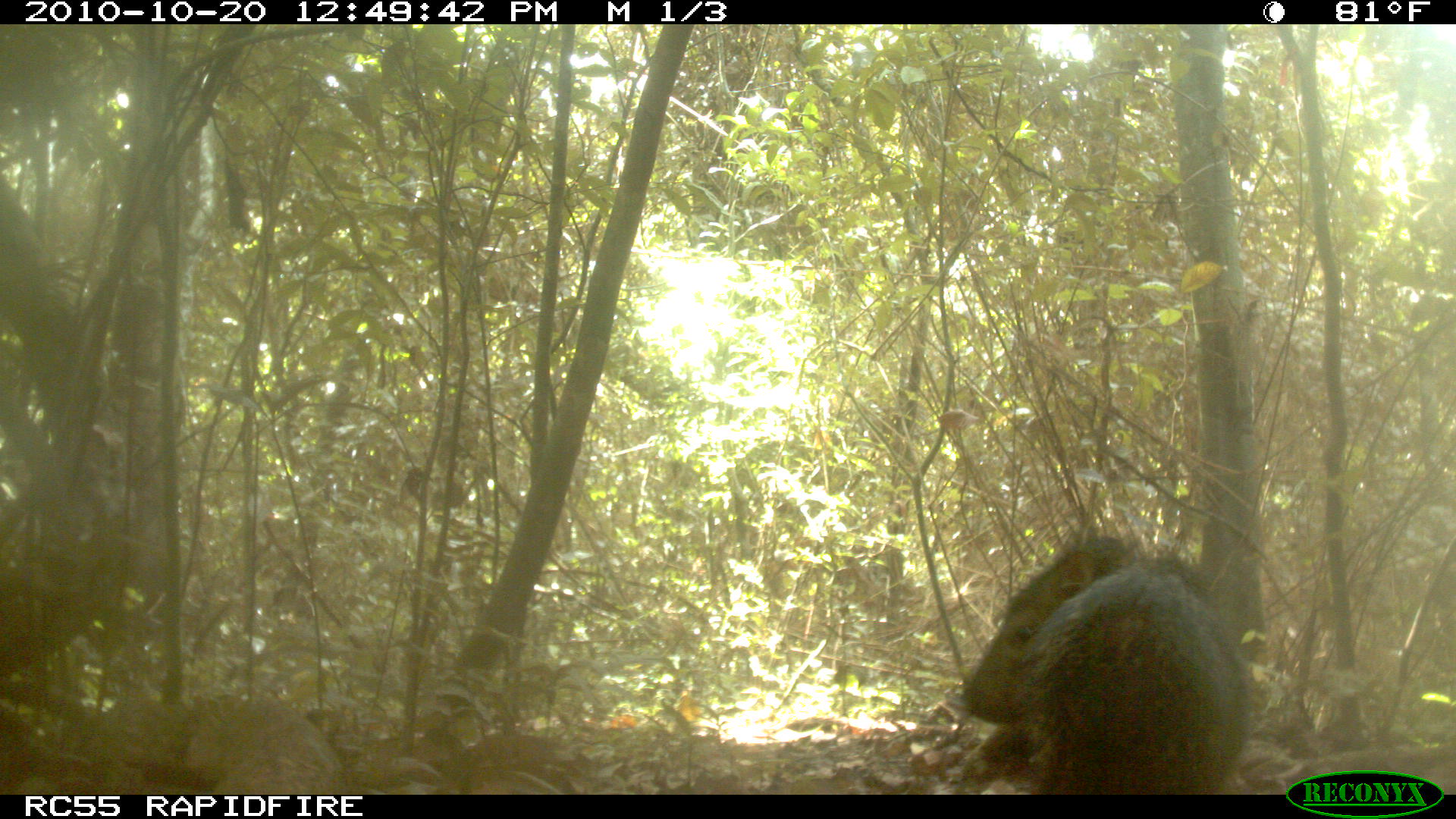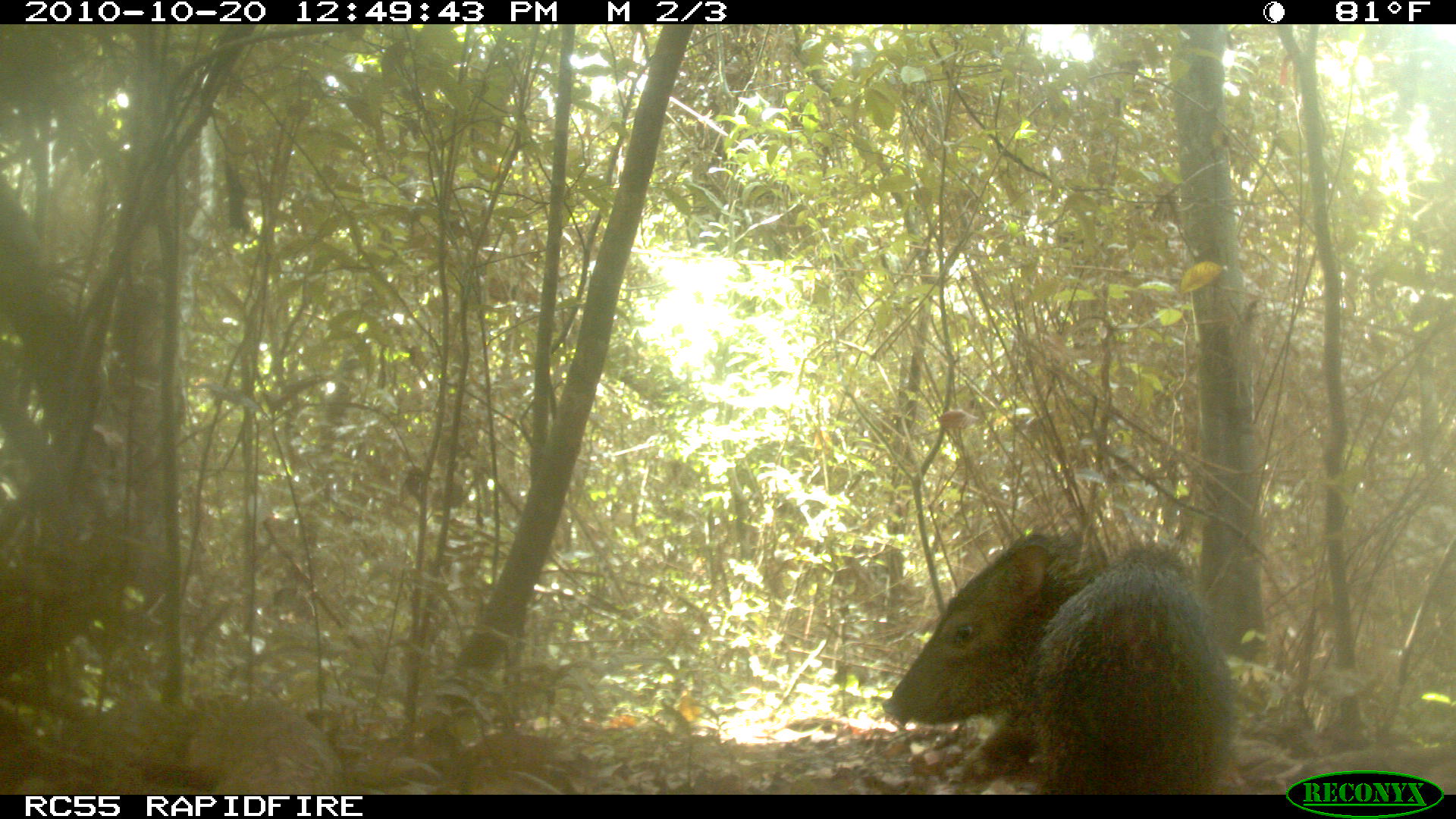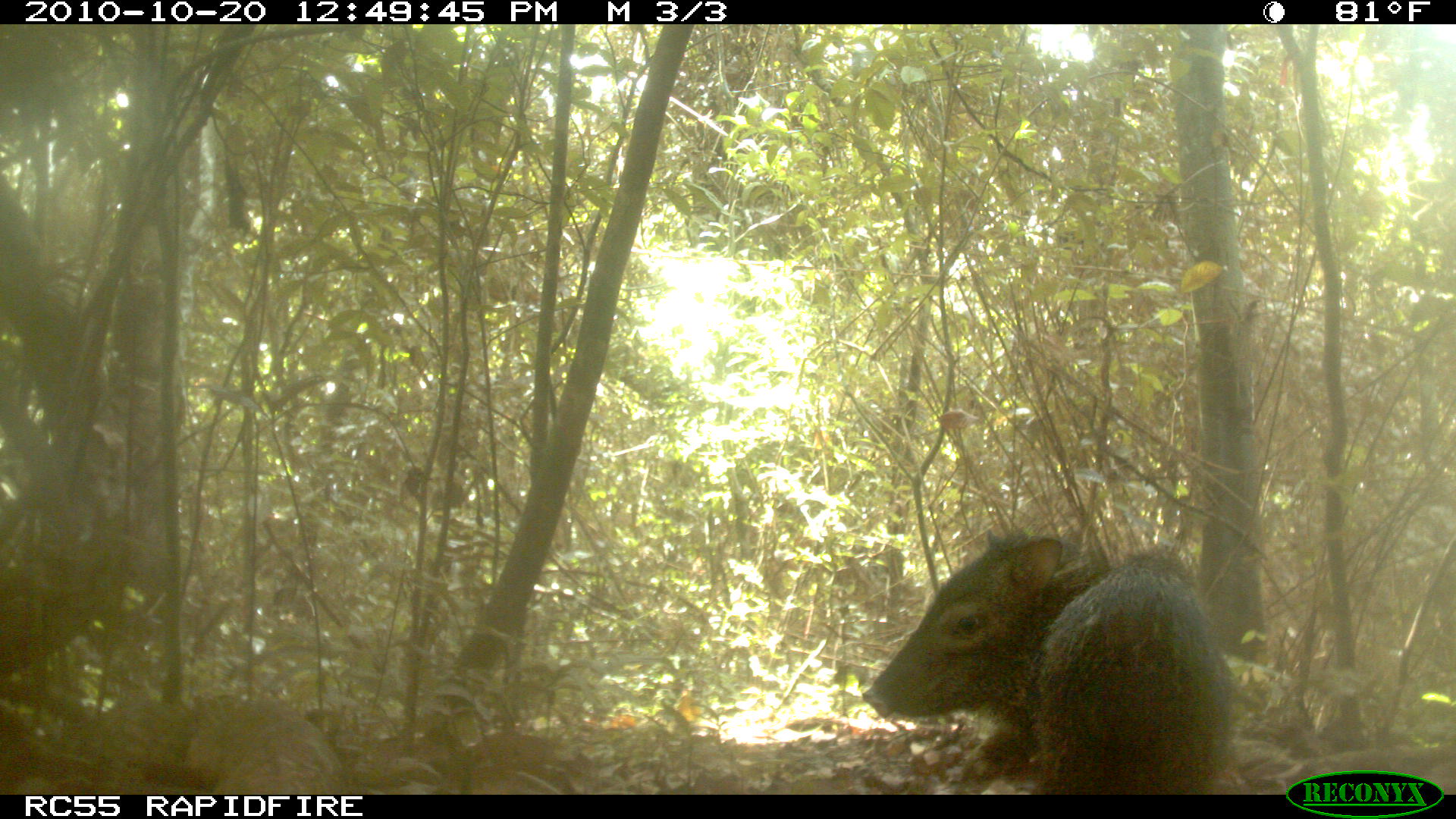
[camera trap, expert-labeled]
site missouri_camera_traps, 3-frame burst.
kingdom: Animalia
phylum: Chordata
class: Mammalia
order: Artiodactyla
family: Tayassuidae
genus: Pecari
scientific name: Pecari tajacu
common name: collared peccary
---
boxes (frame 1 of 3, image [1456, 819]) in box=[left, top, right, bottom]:
collared peccary: box=[943, 546, 1233, 797]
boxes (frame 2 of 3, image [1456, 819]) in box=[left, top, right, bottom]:
collared peccary: box=[898, 517, 1240, 789]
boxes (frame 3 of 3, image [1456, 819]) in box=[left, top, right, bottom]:
collared peccary: box=[858, 538, 1216, 784]